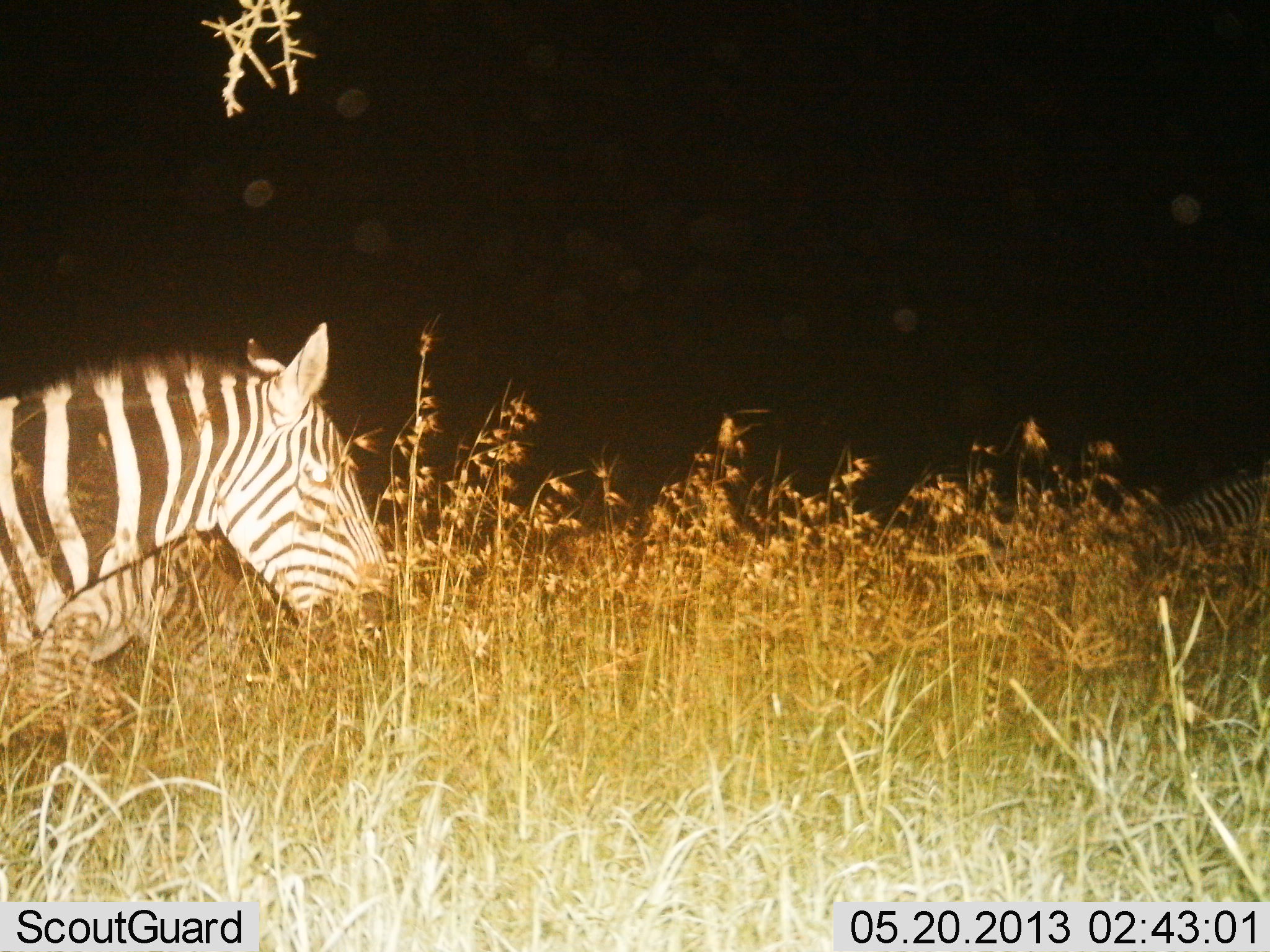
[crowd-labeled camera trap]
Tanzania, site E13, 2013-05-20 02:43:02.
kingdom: Animalia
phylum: Chordata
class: Mammalia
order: Perissodactyla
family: Equidae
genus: Equus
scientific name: Equus quagga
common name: plains zebra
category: zebra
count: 2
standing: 50%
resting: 0%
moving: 40%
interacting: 0%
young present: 0%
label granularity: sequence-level